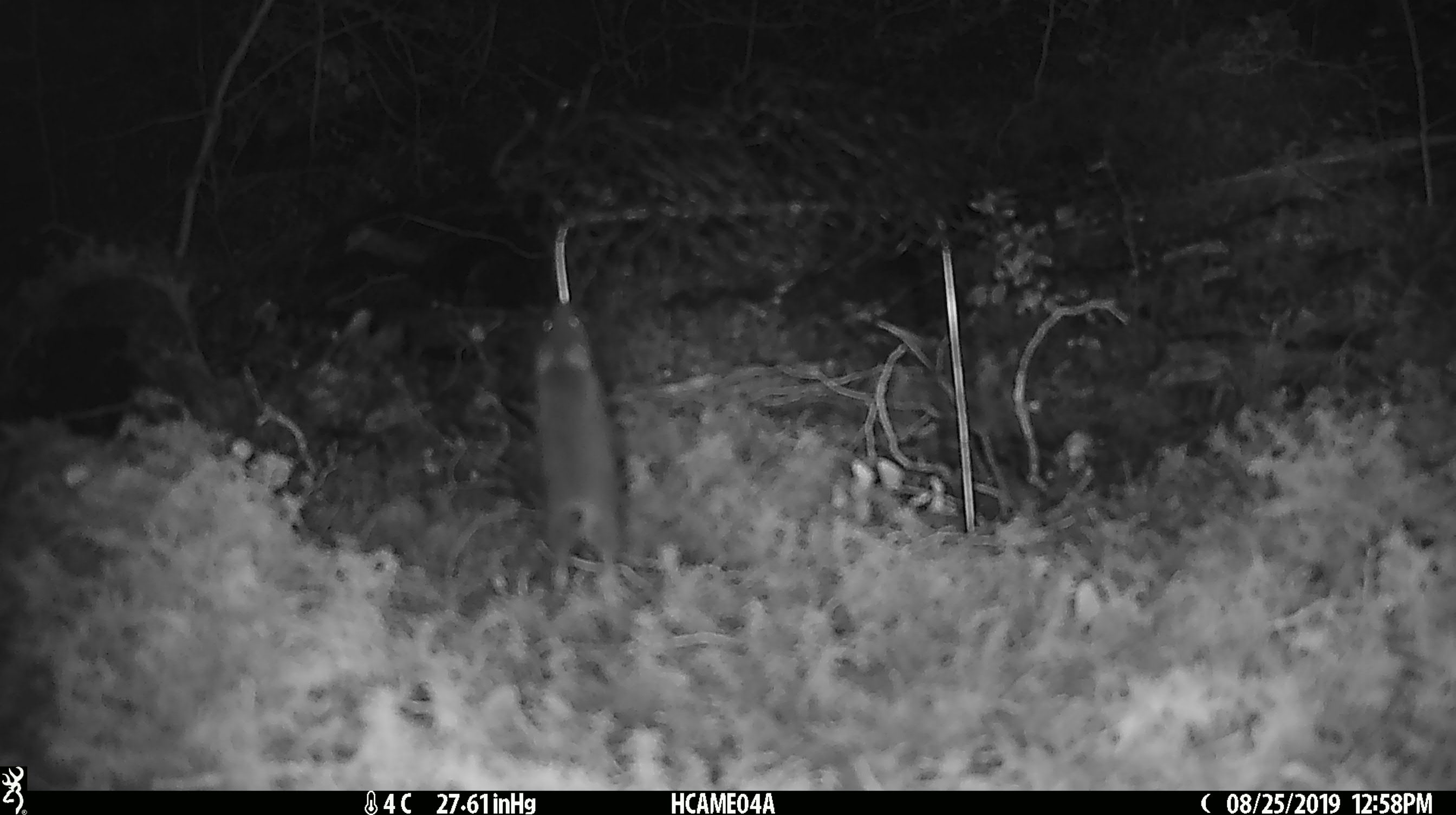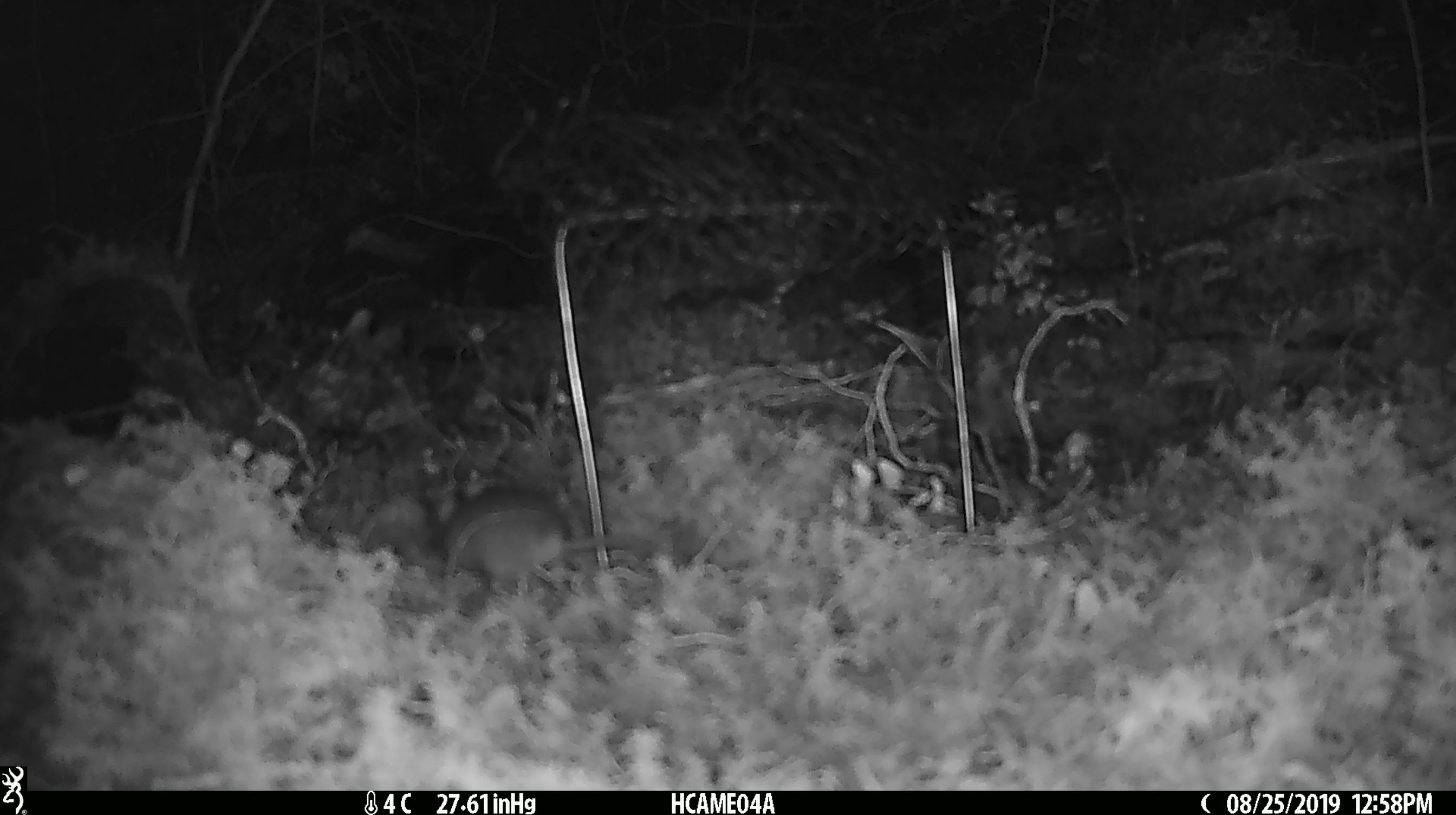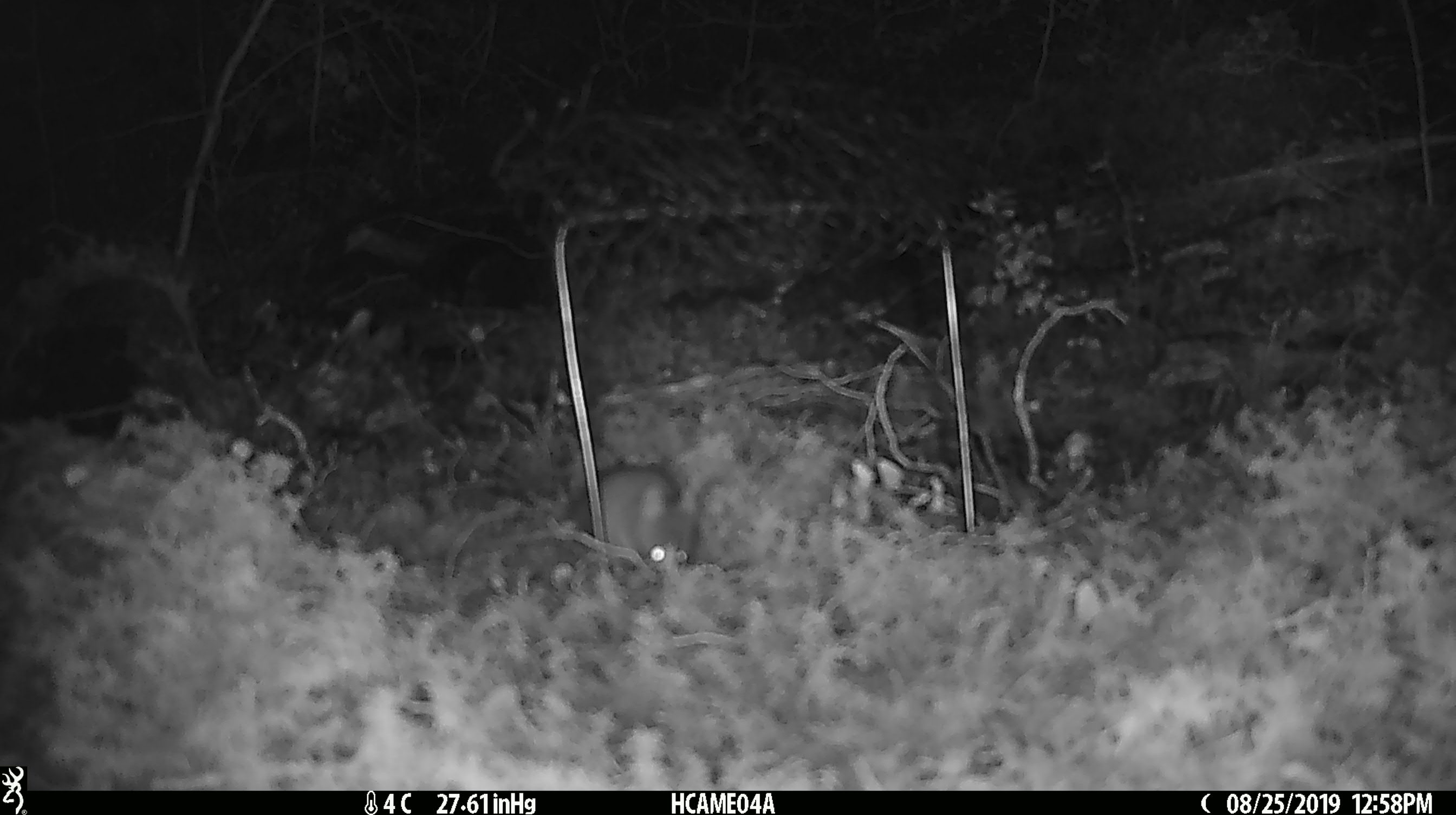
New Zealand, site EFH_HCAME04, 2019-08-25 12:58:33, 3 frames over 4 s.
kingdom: Animalia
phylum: Chordata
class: Mammalia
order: Rodentia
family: Muridae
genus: Mus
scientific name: Mus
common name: mouse